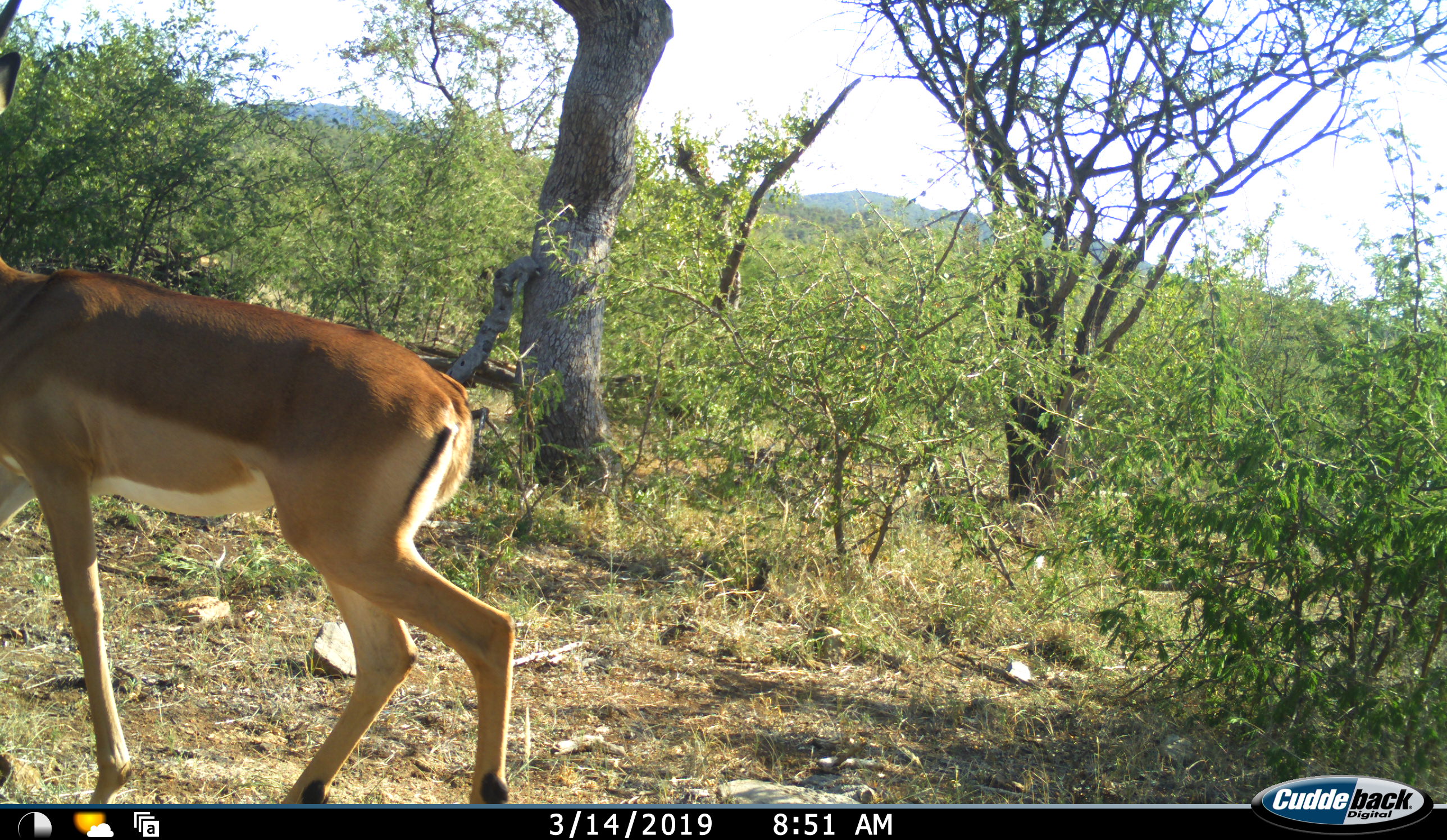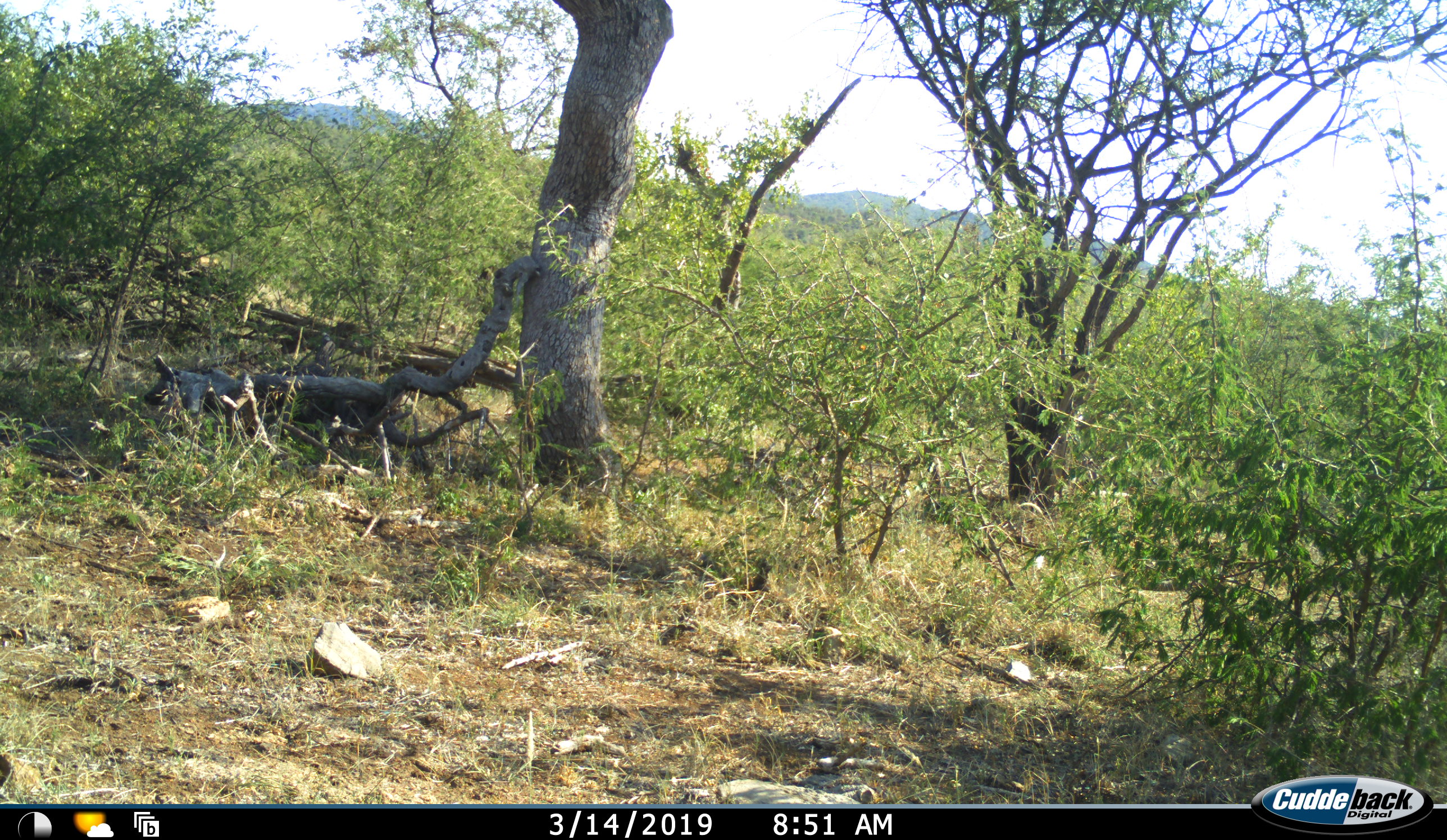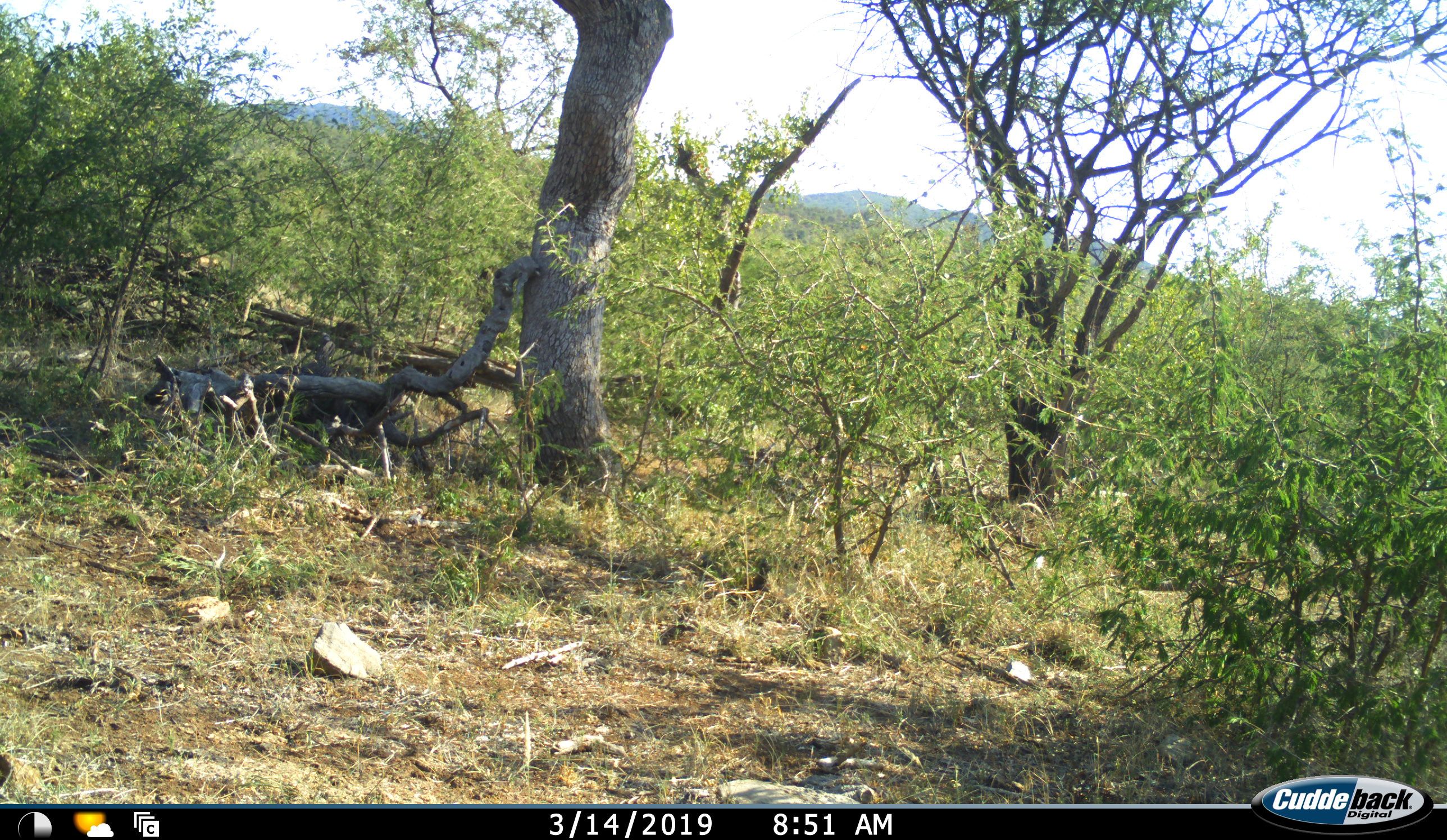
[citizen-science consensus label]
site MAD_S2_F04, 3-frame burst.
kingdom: Animalia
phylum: Chordata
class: Mammalia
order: Artiodactyla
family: Bovidae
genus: Aepyceros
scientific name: Aepyceros melampus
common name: impala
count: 1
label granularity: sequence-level